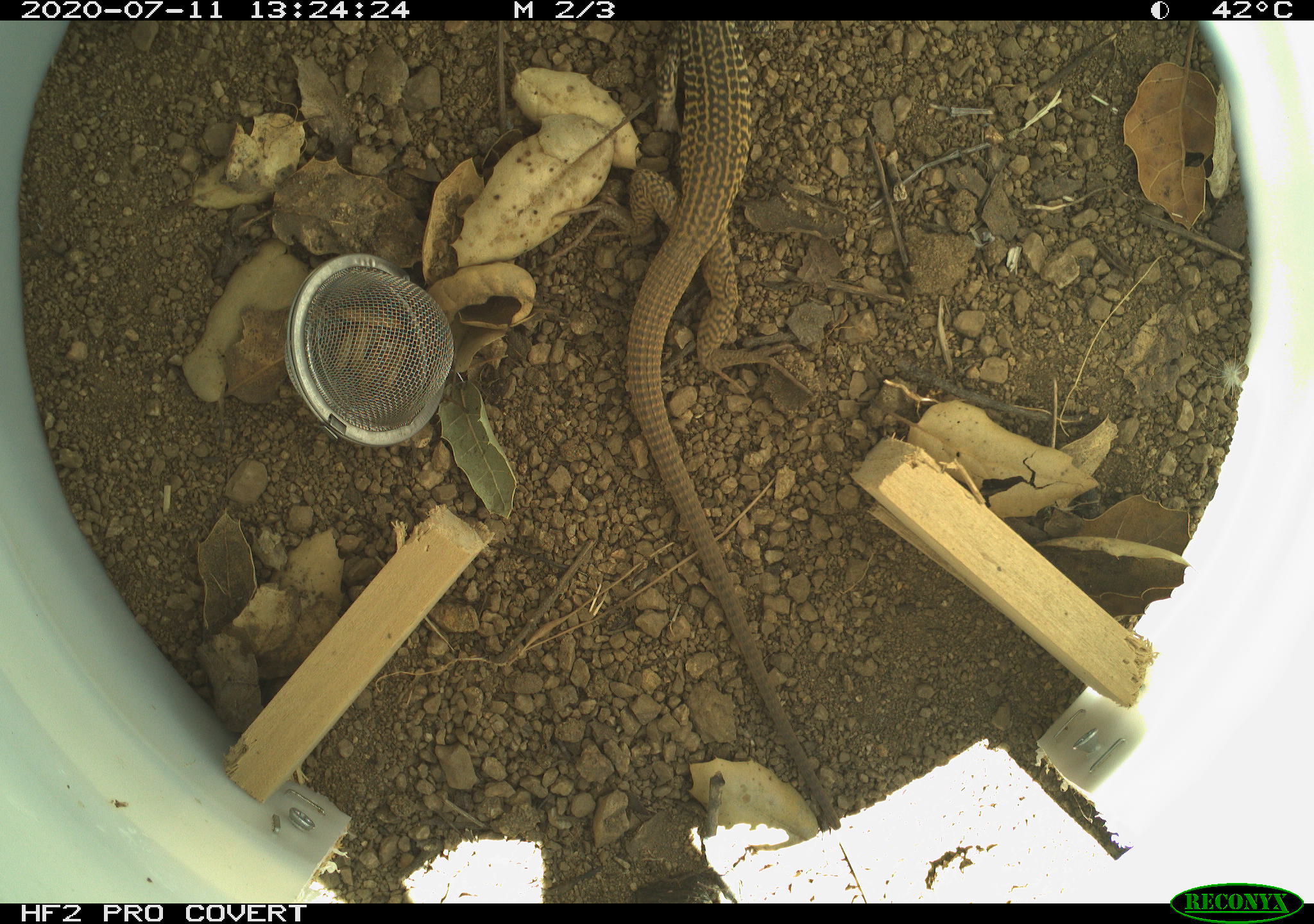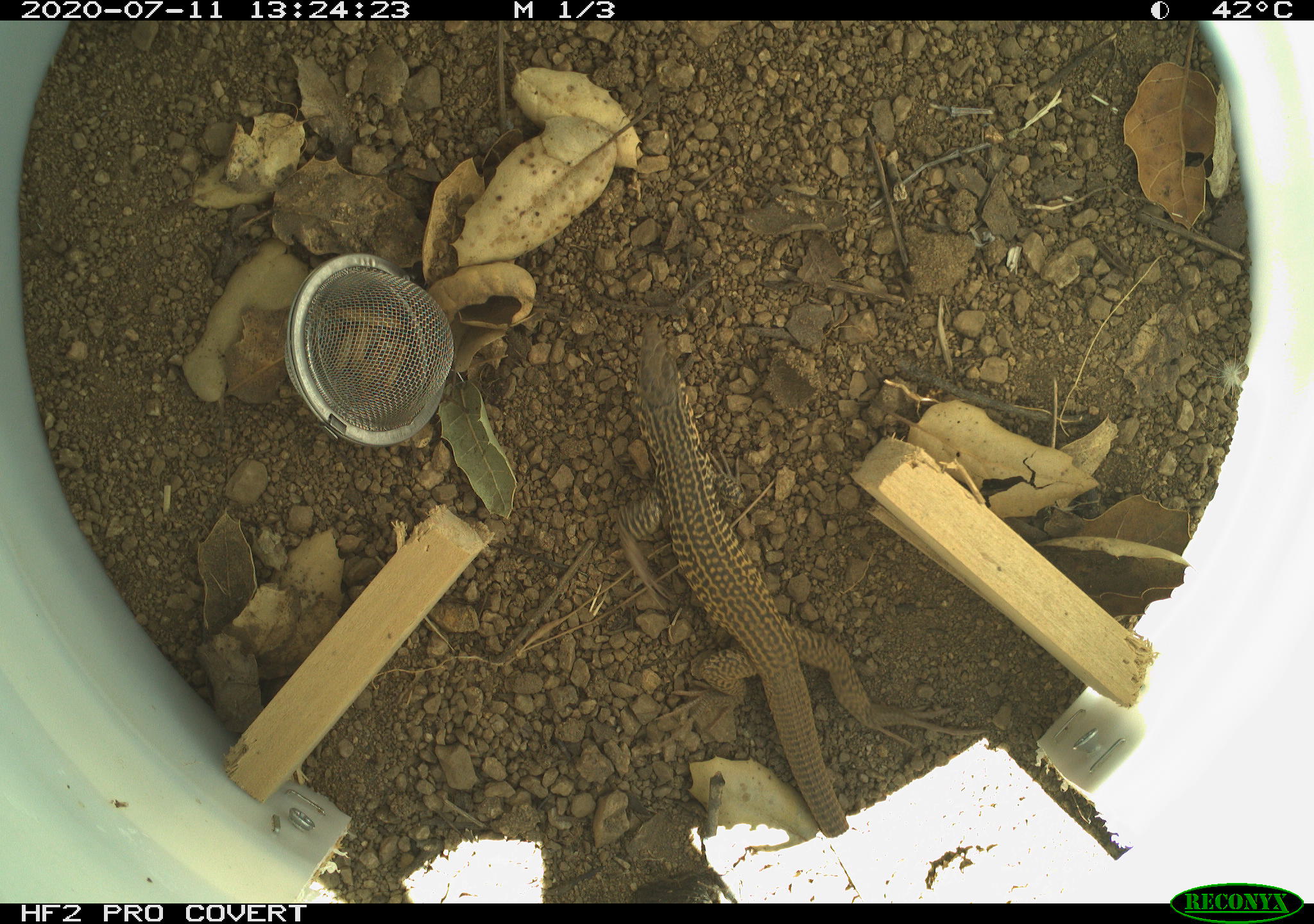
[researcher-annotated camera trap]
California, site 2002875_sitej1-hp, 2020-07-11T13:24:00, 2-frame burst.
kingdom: Animalia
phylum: Chordata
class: Reptilia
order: Squamata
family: Teiidae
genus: Aspidoscelis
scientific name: Aspidoscelis tigris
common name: western whiptail